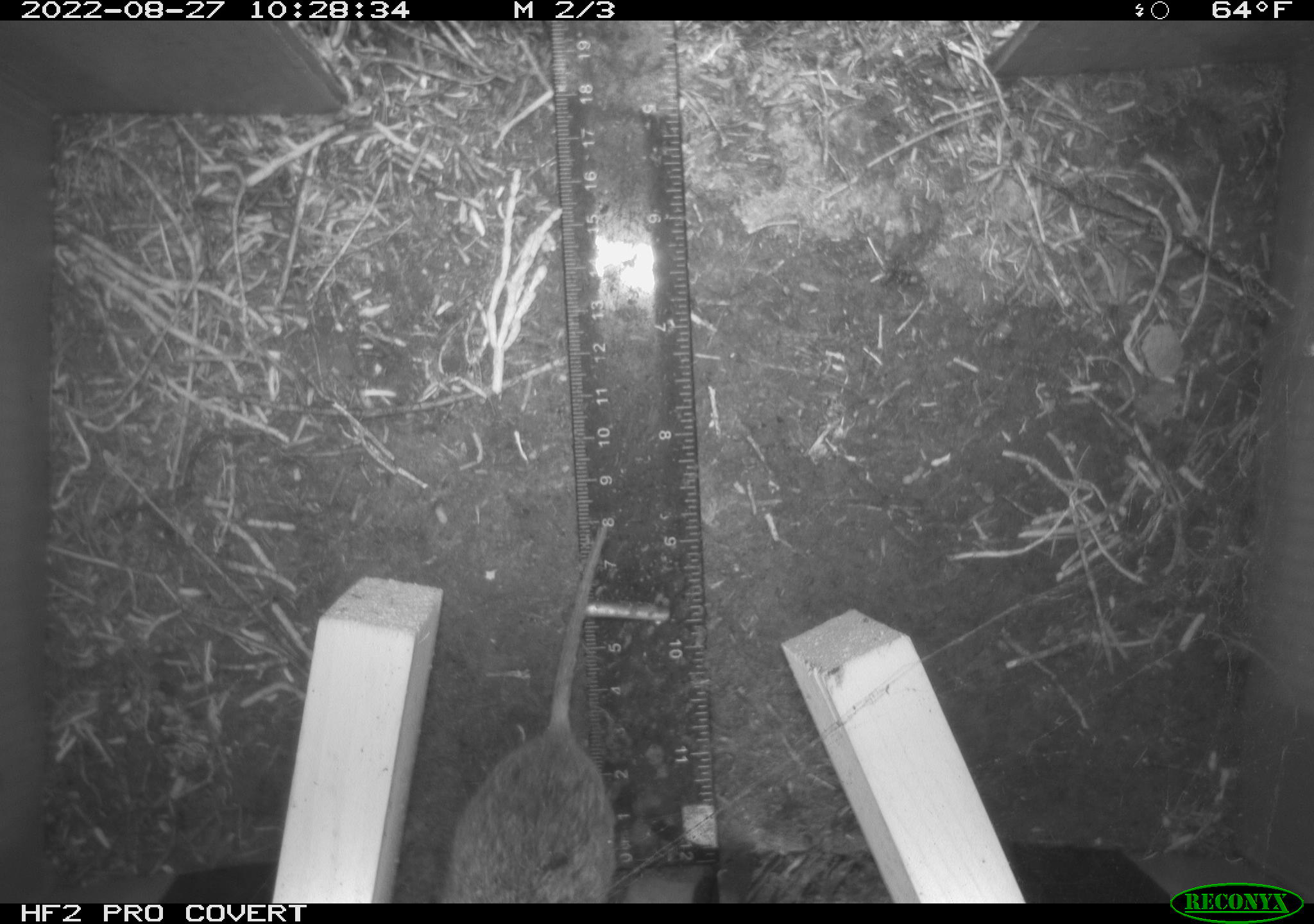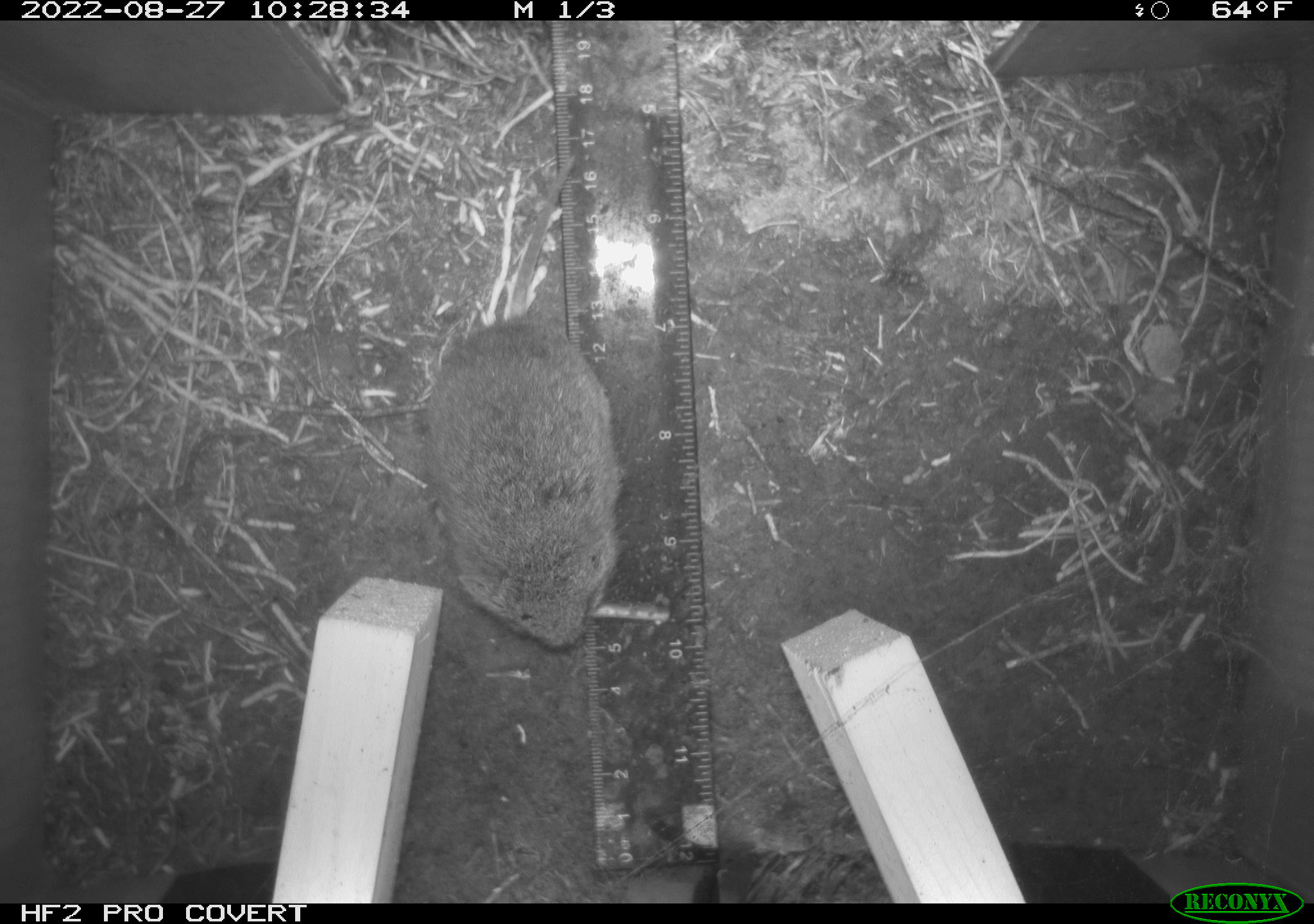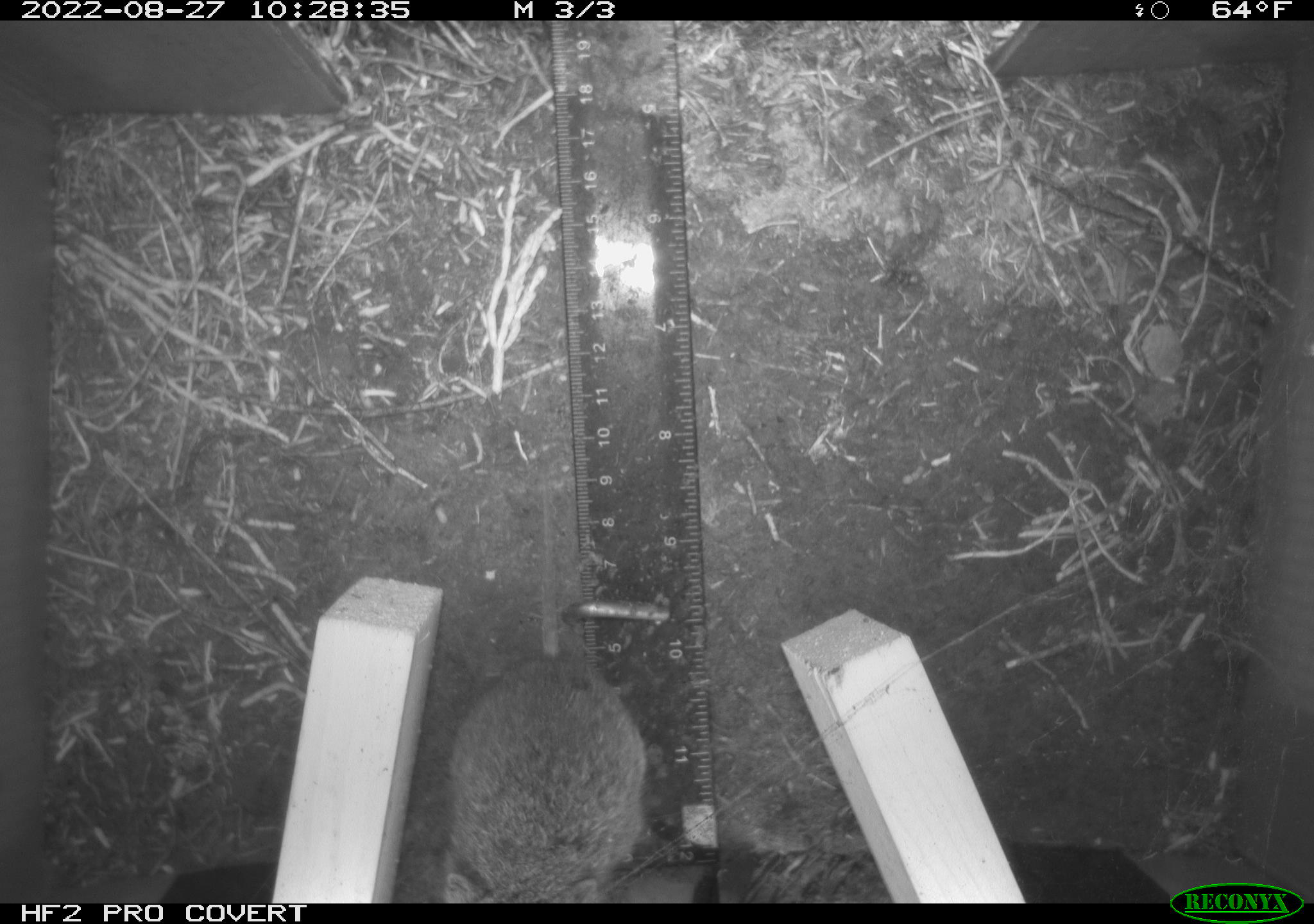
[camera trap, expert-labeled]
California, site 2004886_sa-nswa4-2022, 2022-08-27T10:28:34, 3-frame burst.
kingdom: Animalia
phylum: Chordata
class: Mammalia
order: Rodentia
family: Cricetidae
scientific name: Cricetidae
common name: hamsters, voles, lemmings, and allies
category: cricetidae family